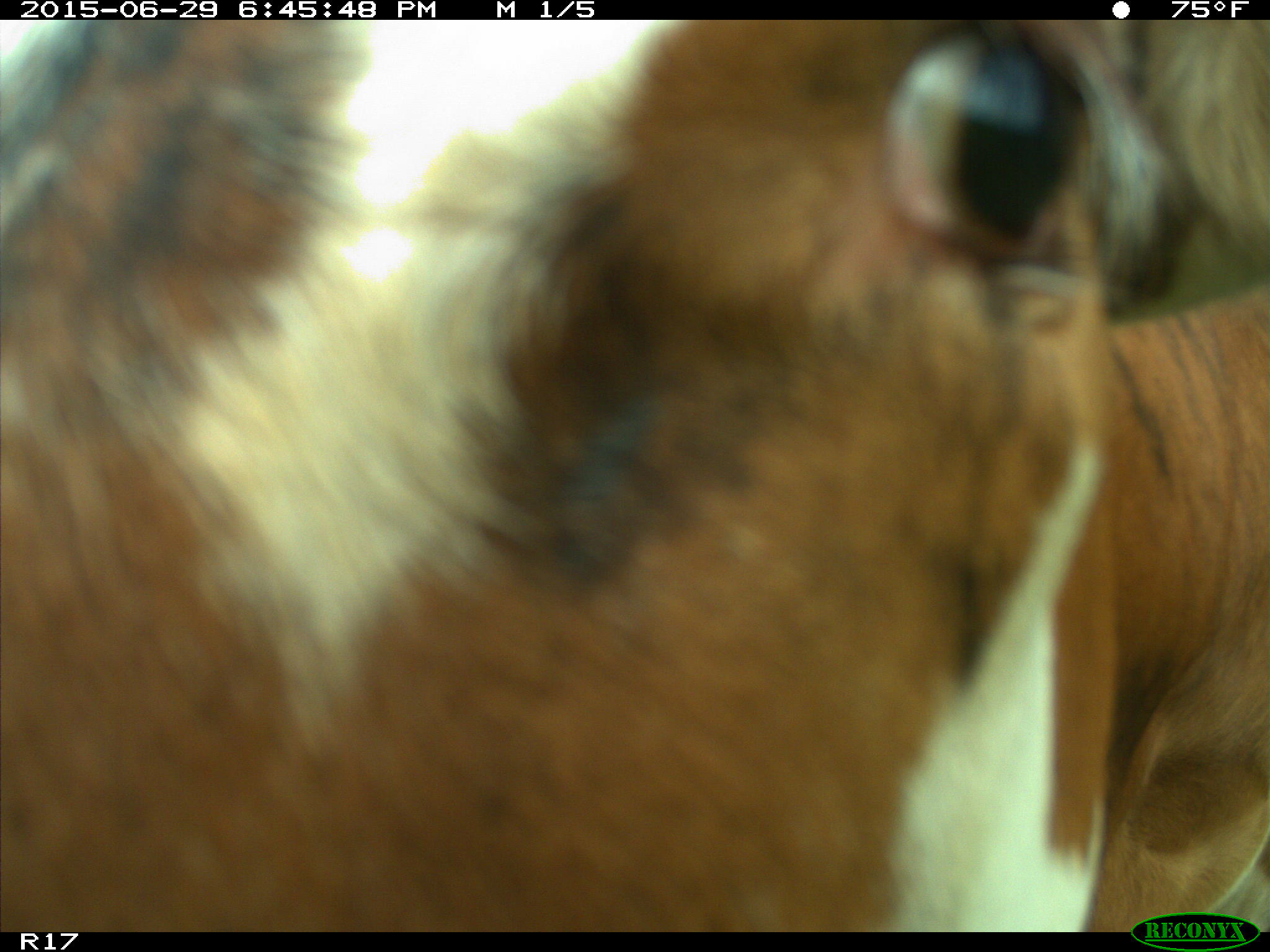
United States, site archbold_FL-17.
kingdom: Animalia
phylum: Chordata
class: Mammalia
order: Artiodactyla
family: Bovidae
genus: Bos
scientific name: Bos taurus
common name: domestic cow